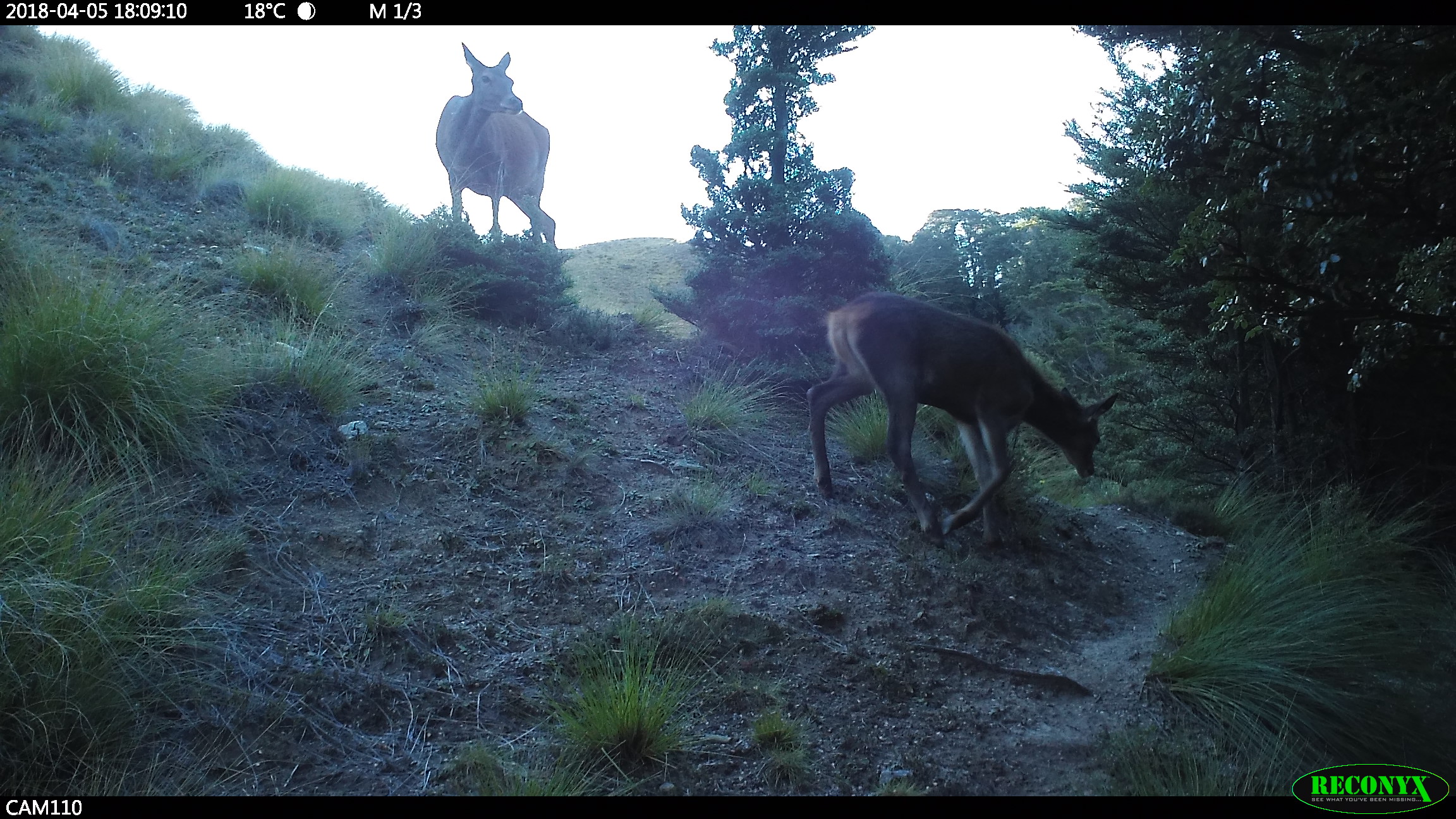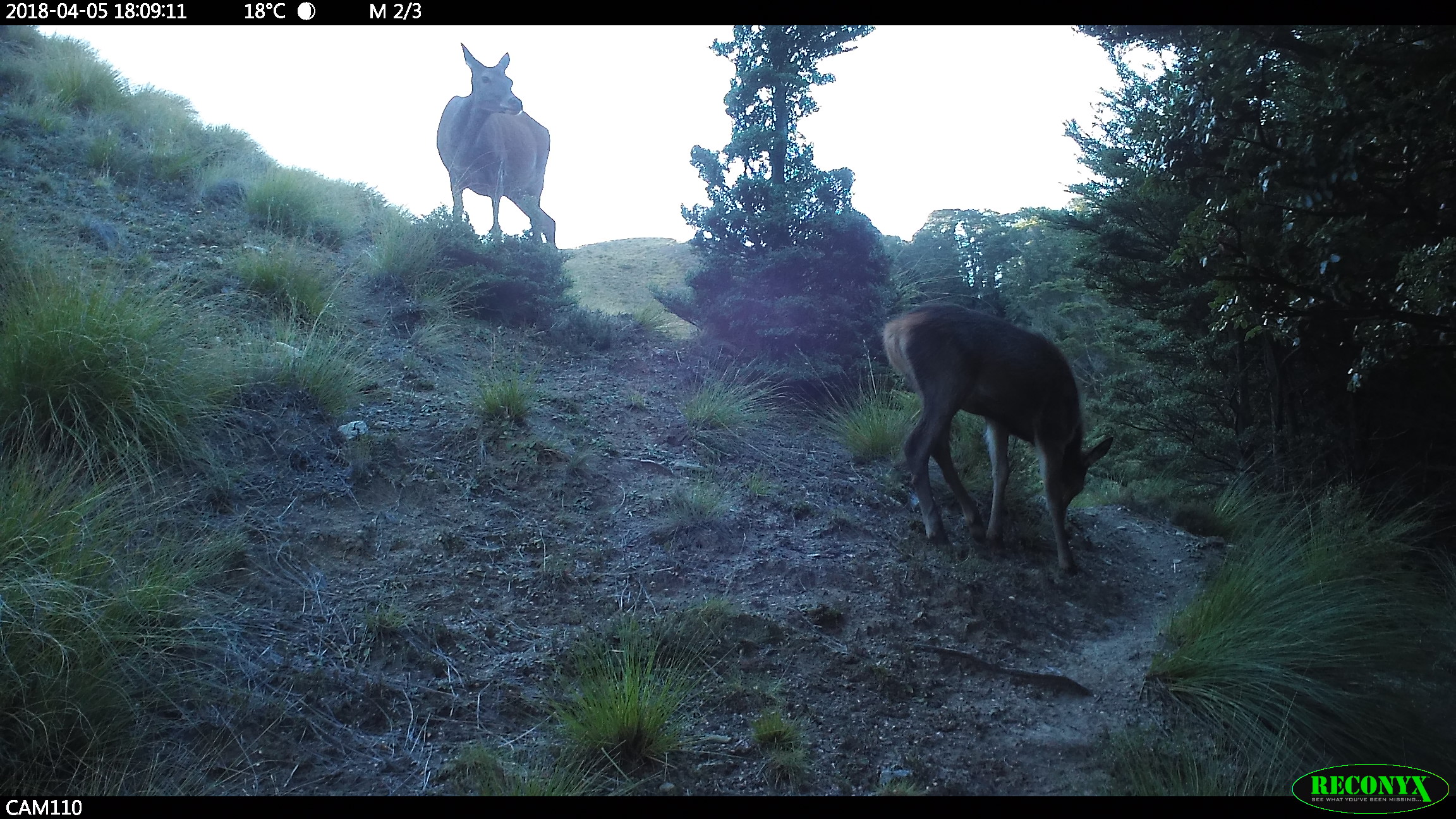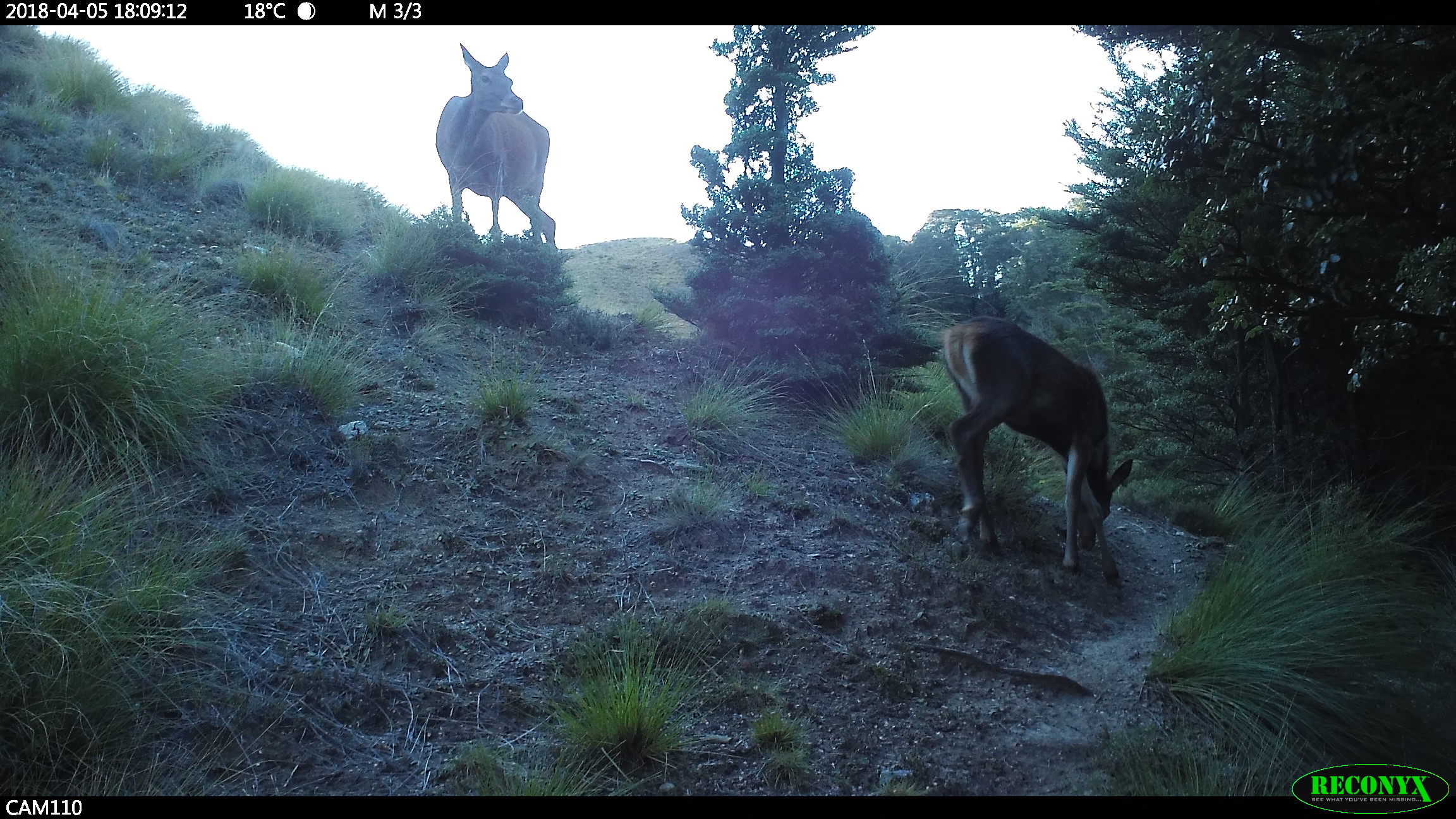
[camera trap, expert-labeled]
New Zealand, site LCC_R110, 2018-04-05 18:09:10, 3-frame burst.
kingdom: Animalia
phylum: Chordata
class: Mammalia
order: Artiodactyla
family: Cervidae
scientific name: Cervidae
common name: deer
Deer (Cervidae).